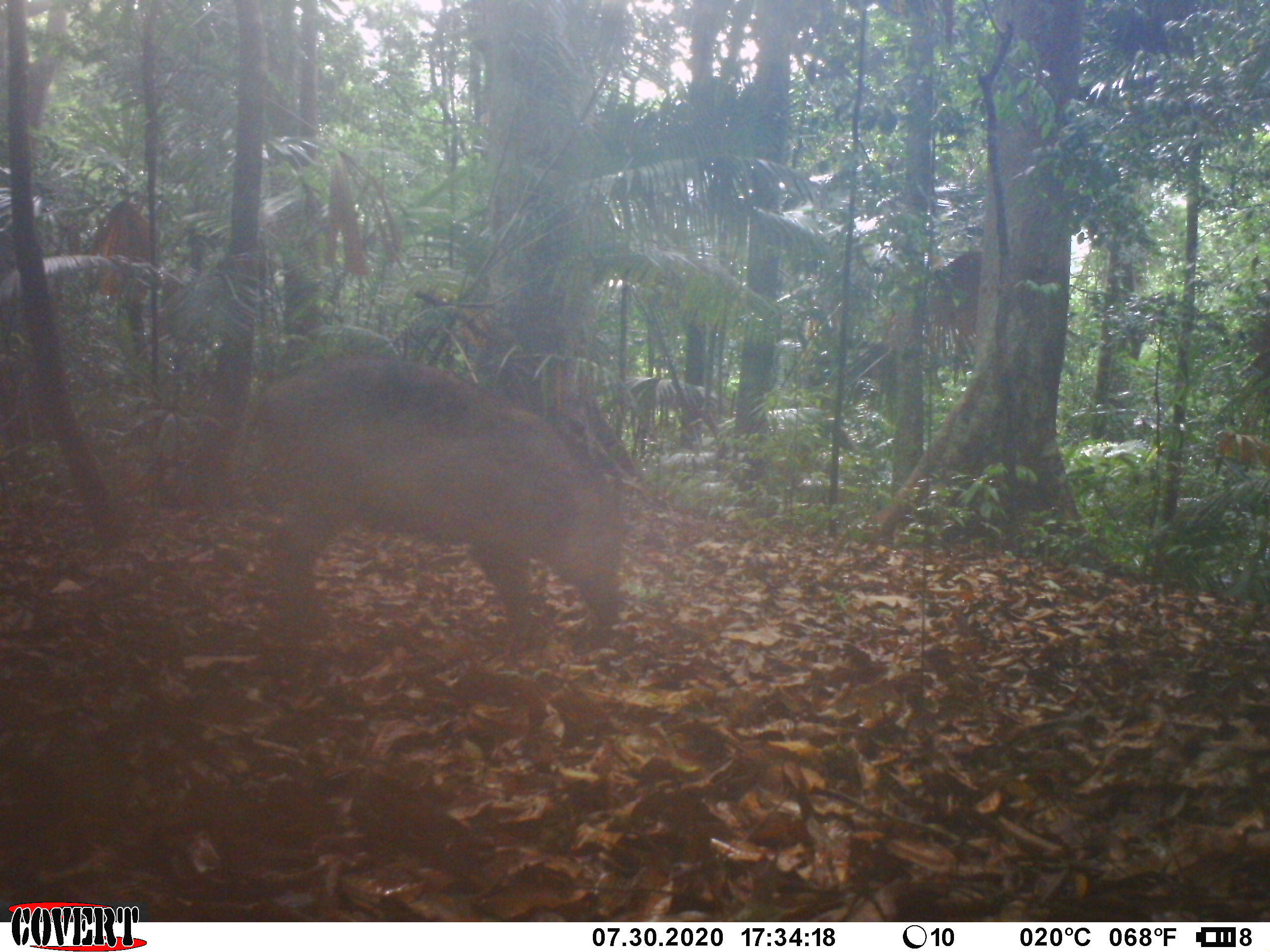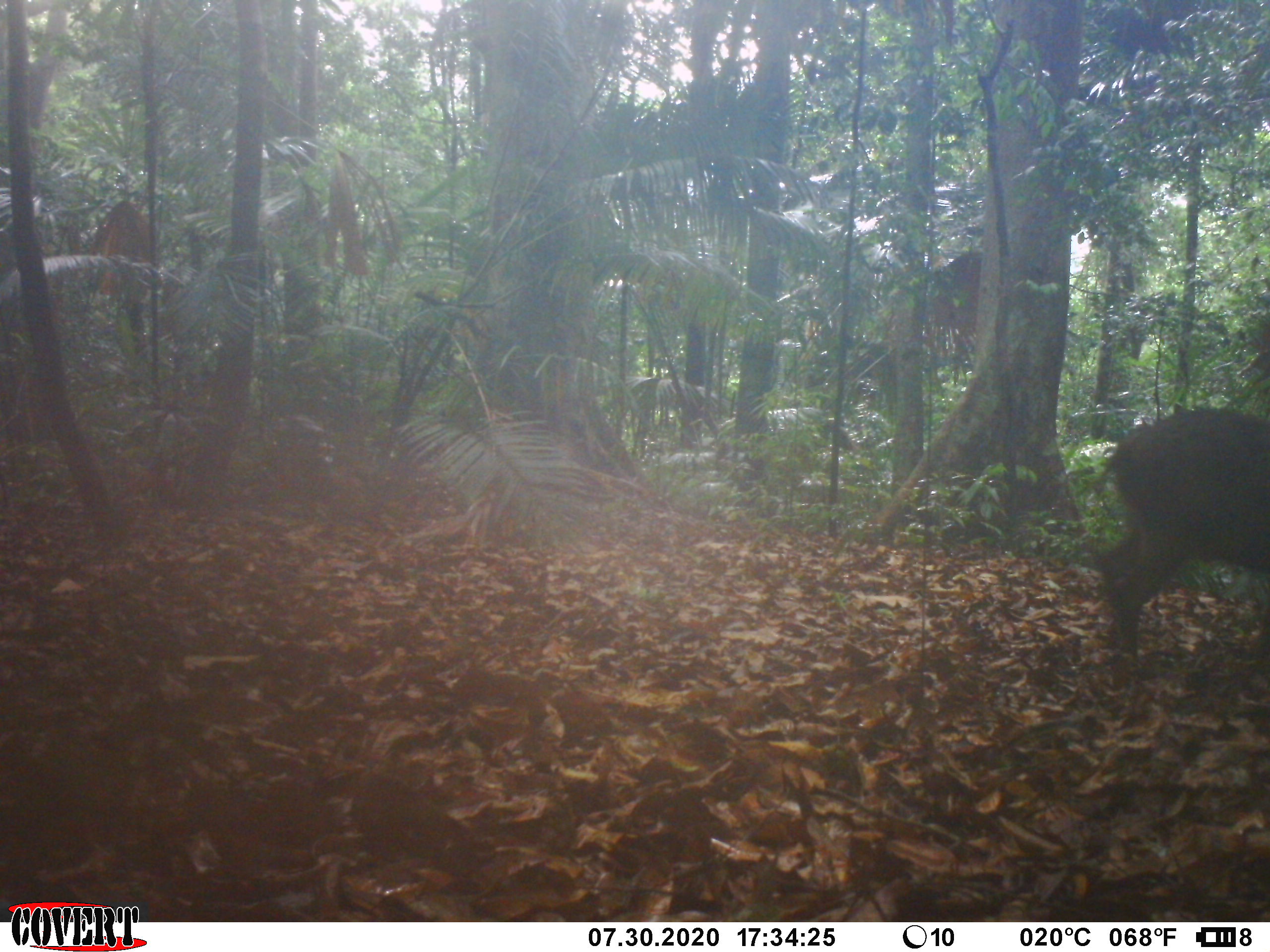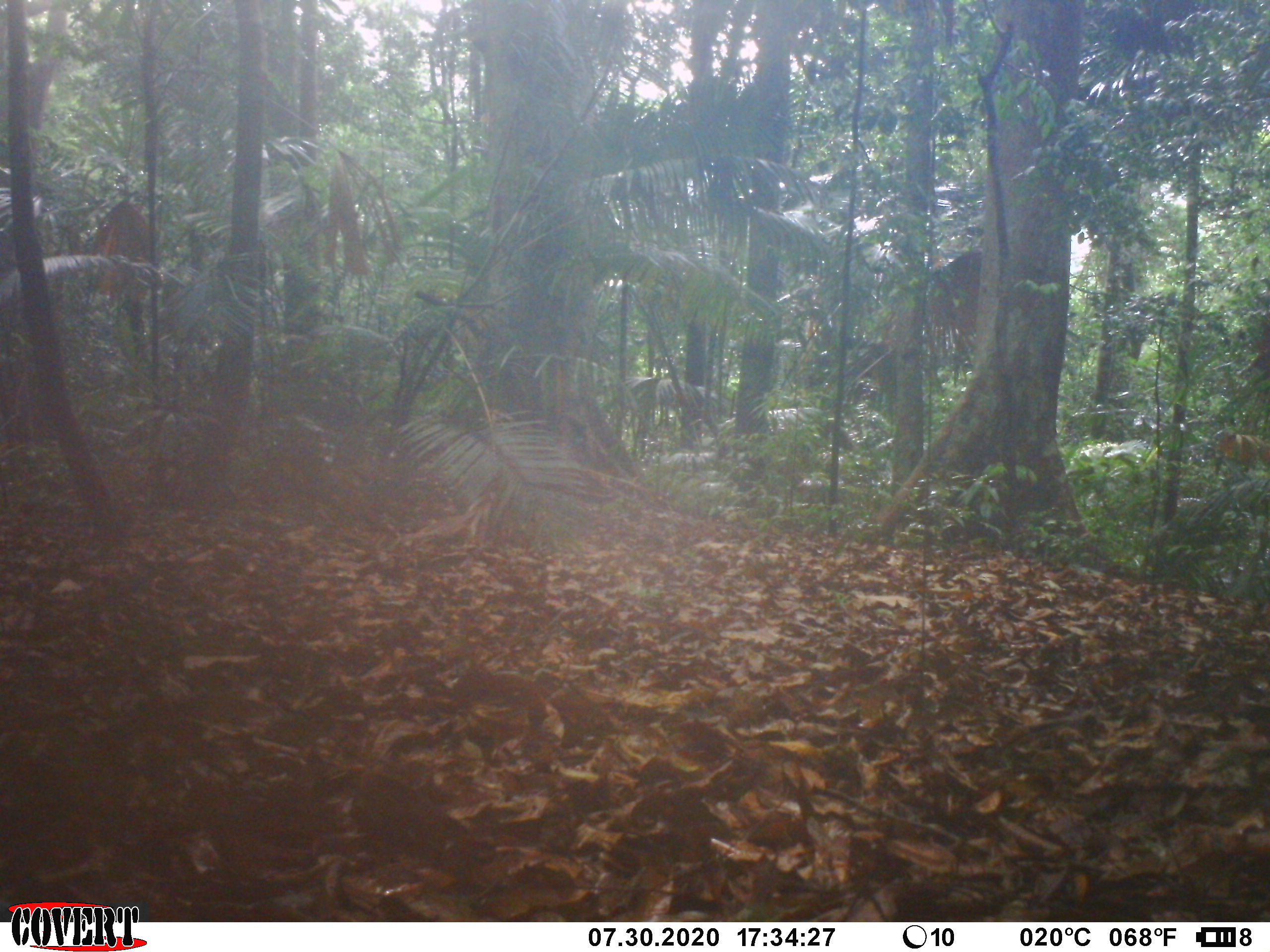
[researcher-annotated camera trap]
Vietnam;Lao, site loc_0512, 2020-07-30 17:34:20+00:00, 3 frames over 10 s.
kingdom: Animalia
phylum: Chordata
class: Mammalia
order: Artiodactyla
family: Suidae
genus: Sus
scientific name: Sus scrofa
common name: eurasian wild pig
Eurasian wild pig (Sus scrofa). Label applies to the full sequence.